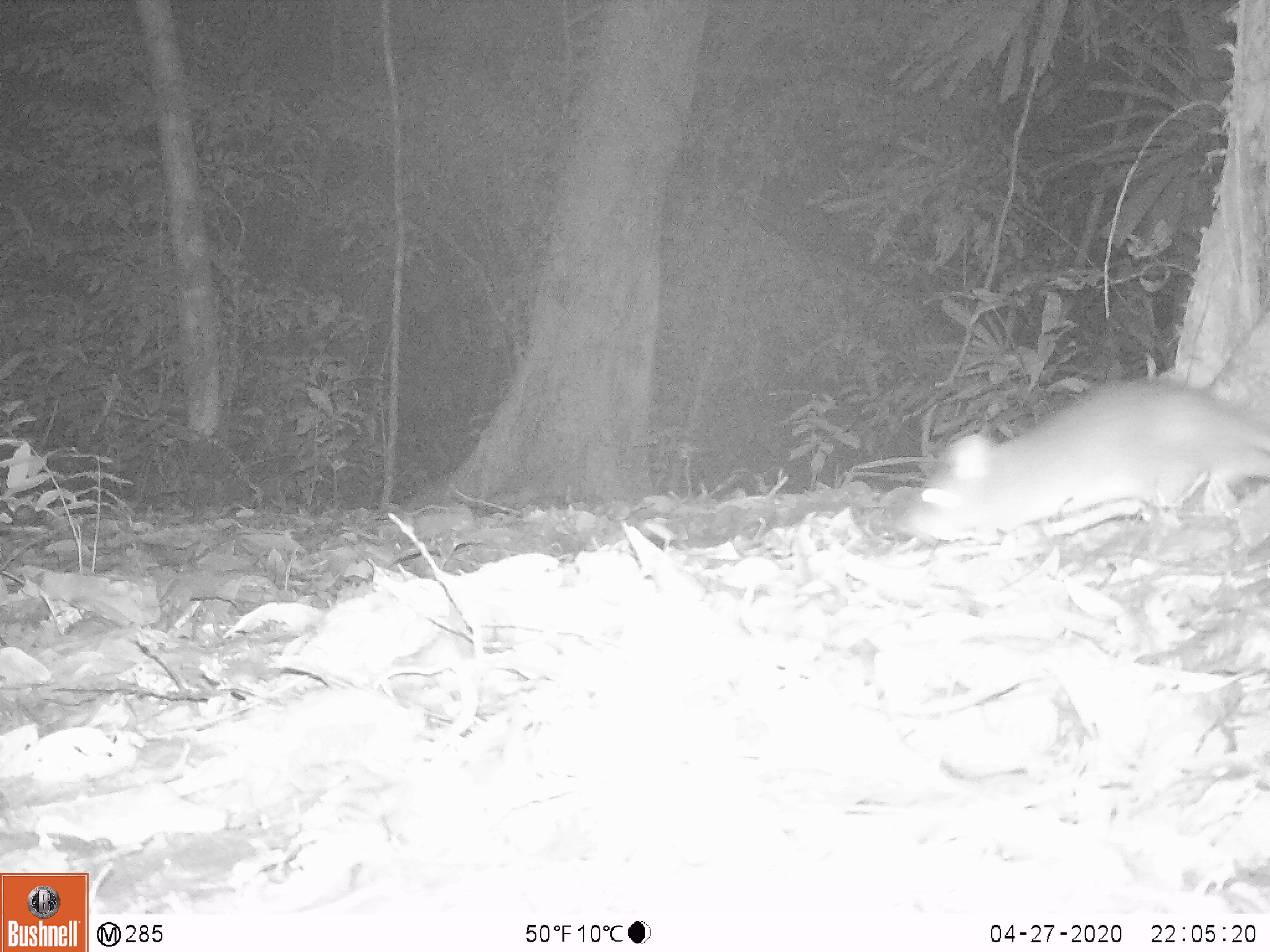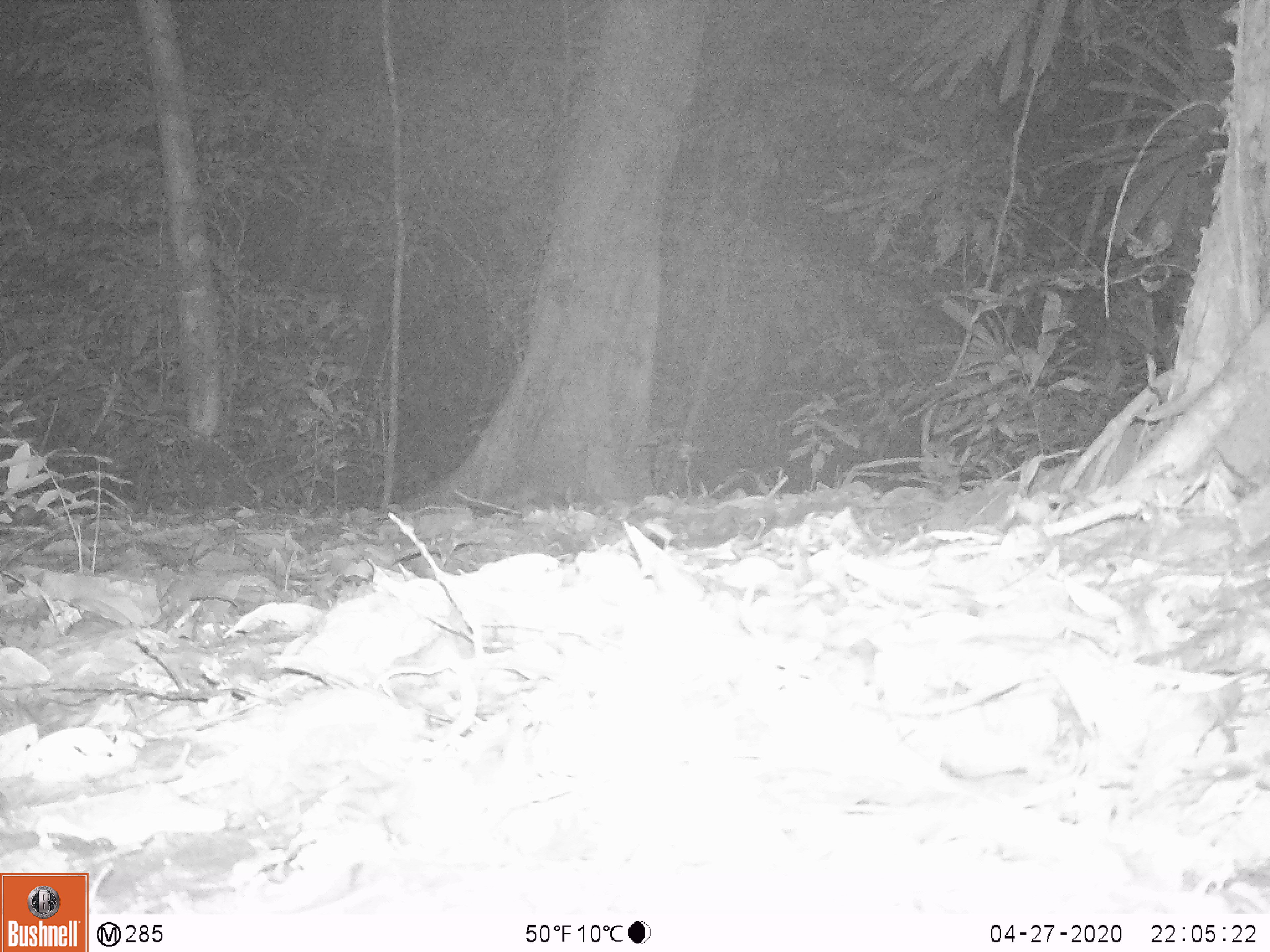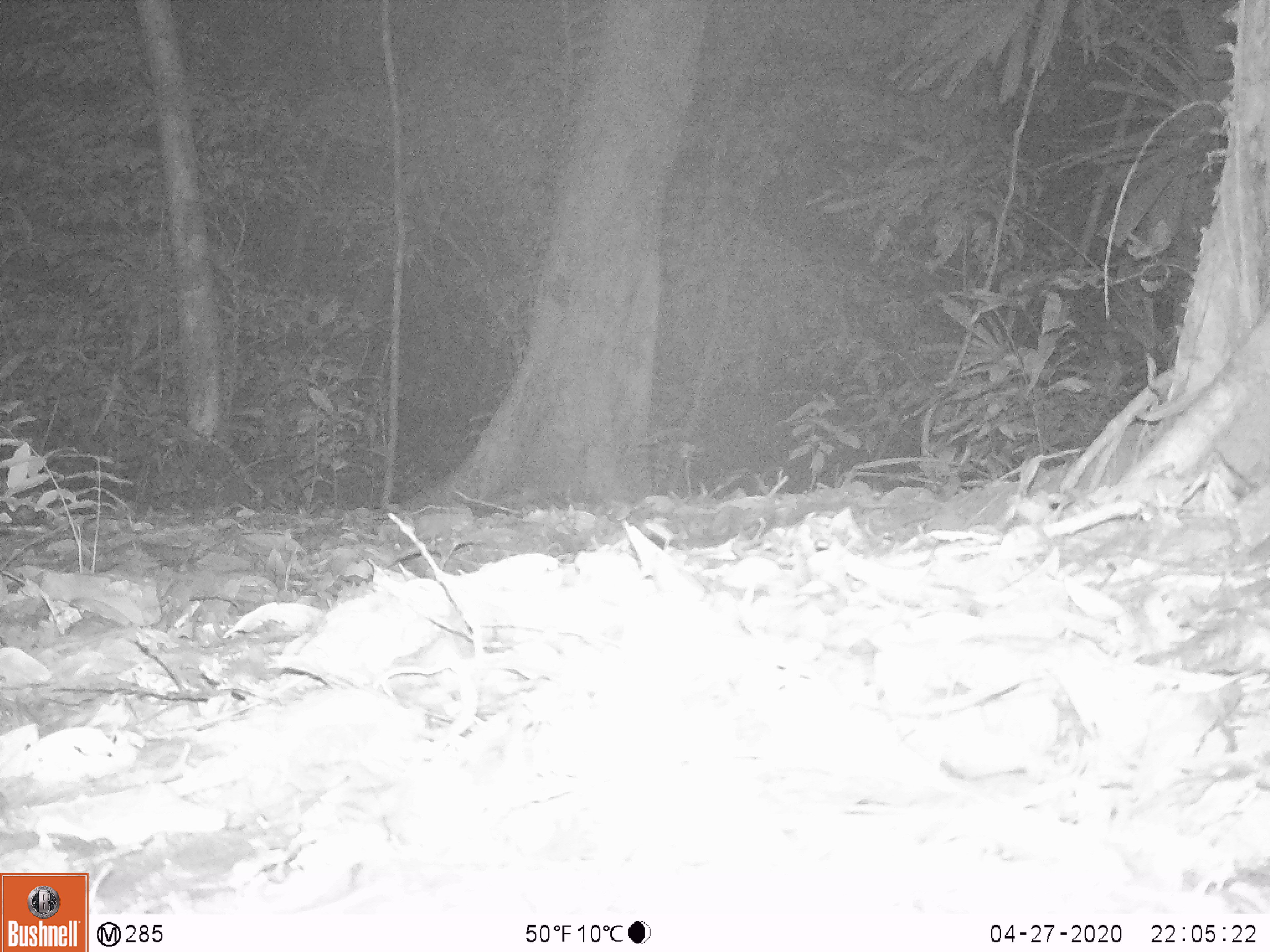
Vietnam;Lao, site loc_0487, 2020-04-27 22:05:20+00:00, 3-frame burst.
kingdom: Animalia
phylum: Chordata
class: Mammalia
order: Rodentia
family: Muridae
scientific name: Muridae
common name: old-world mice and rats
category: unidentified murid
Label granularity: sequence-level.